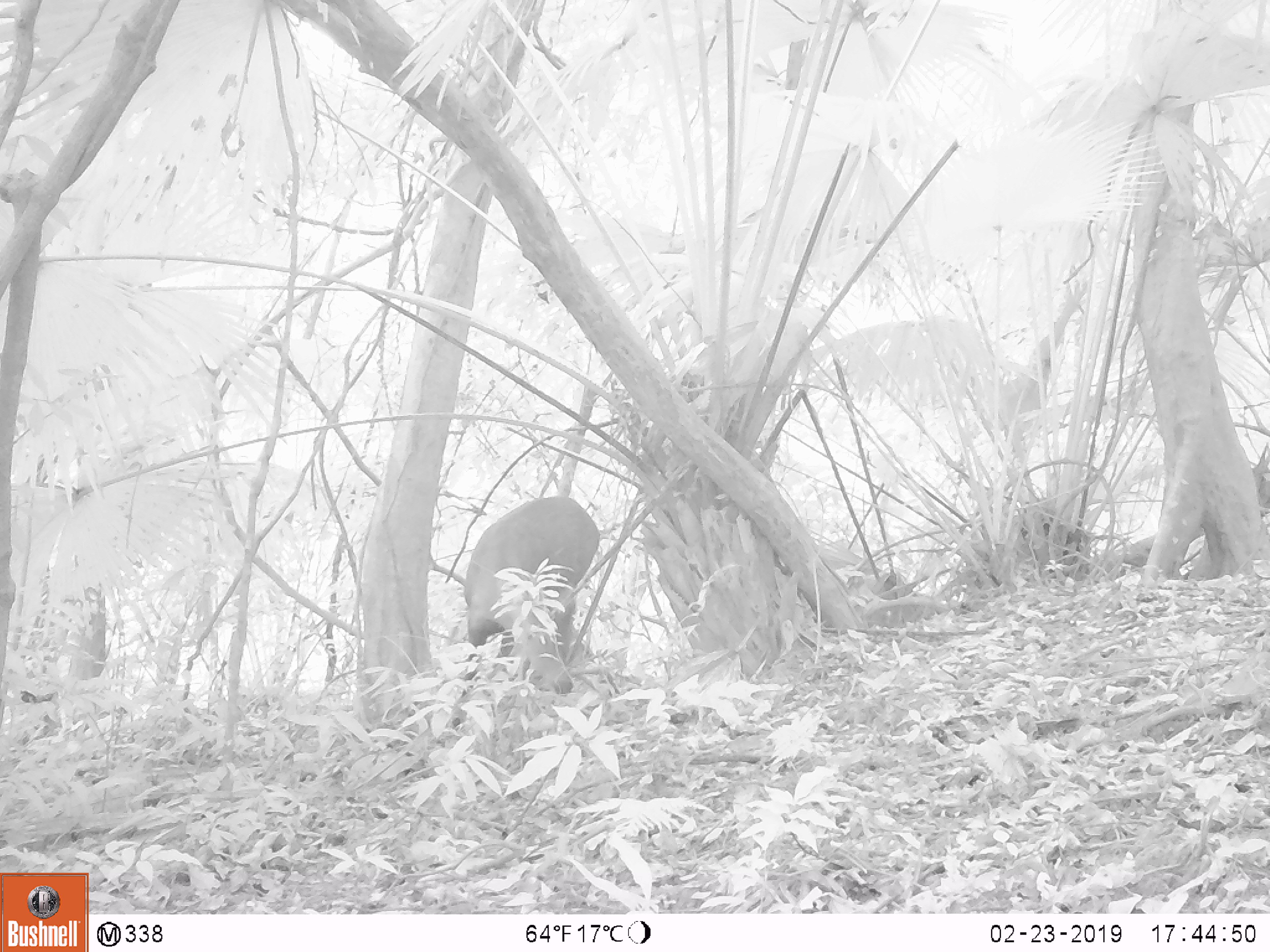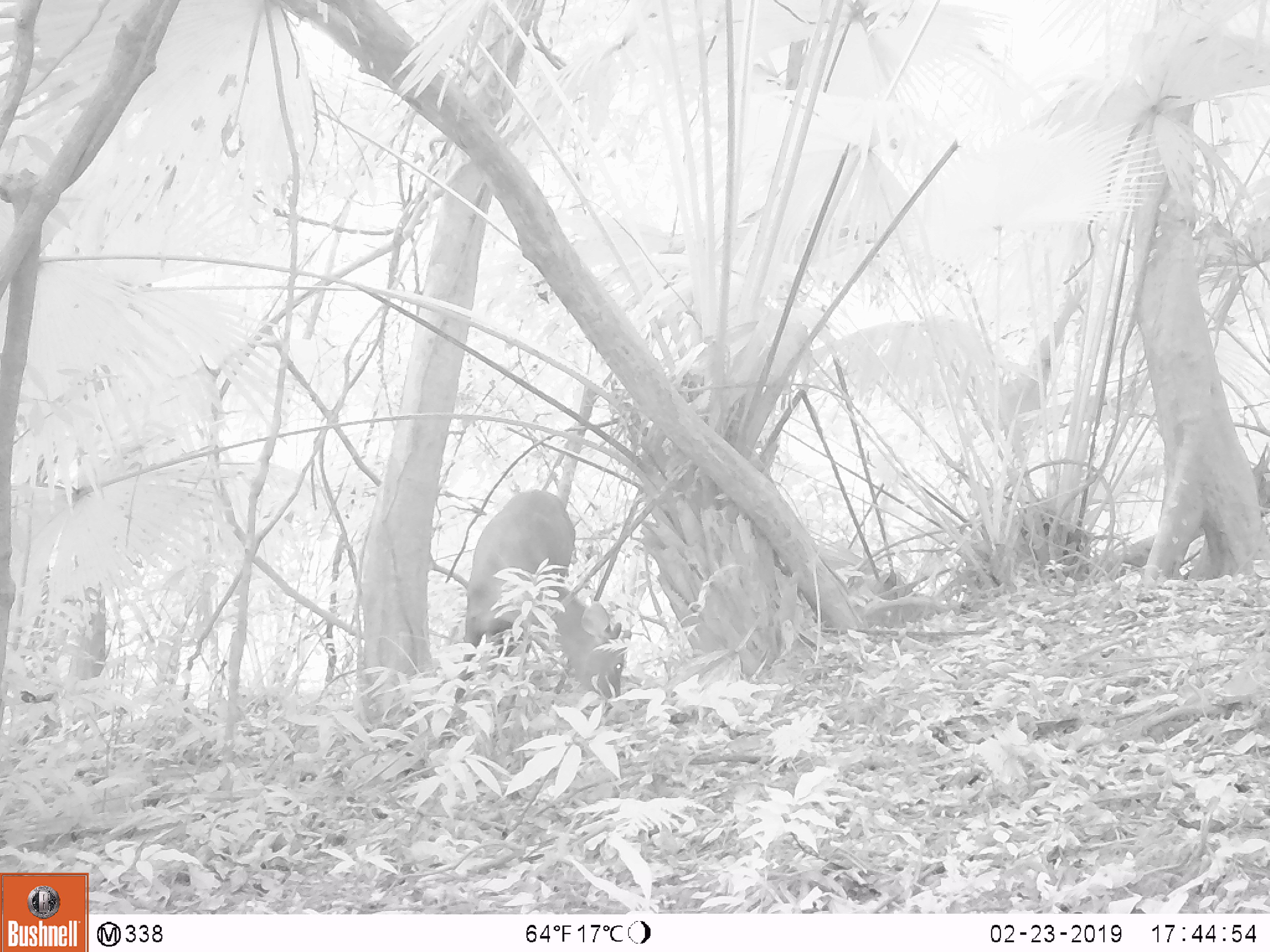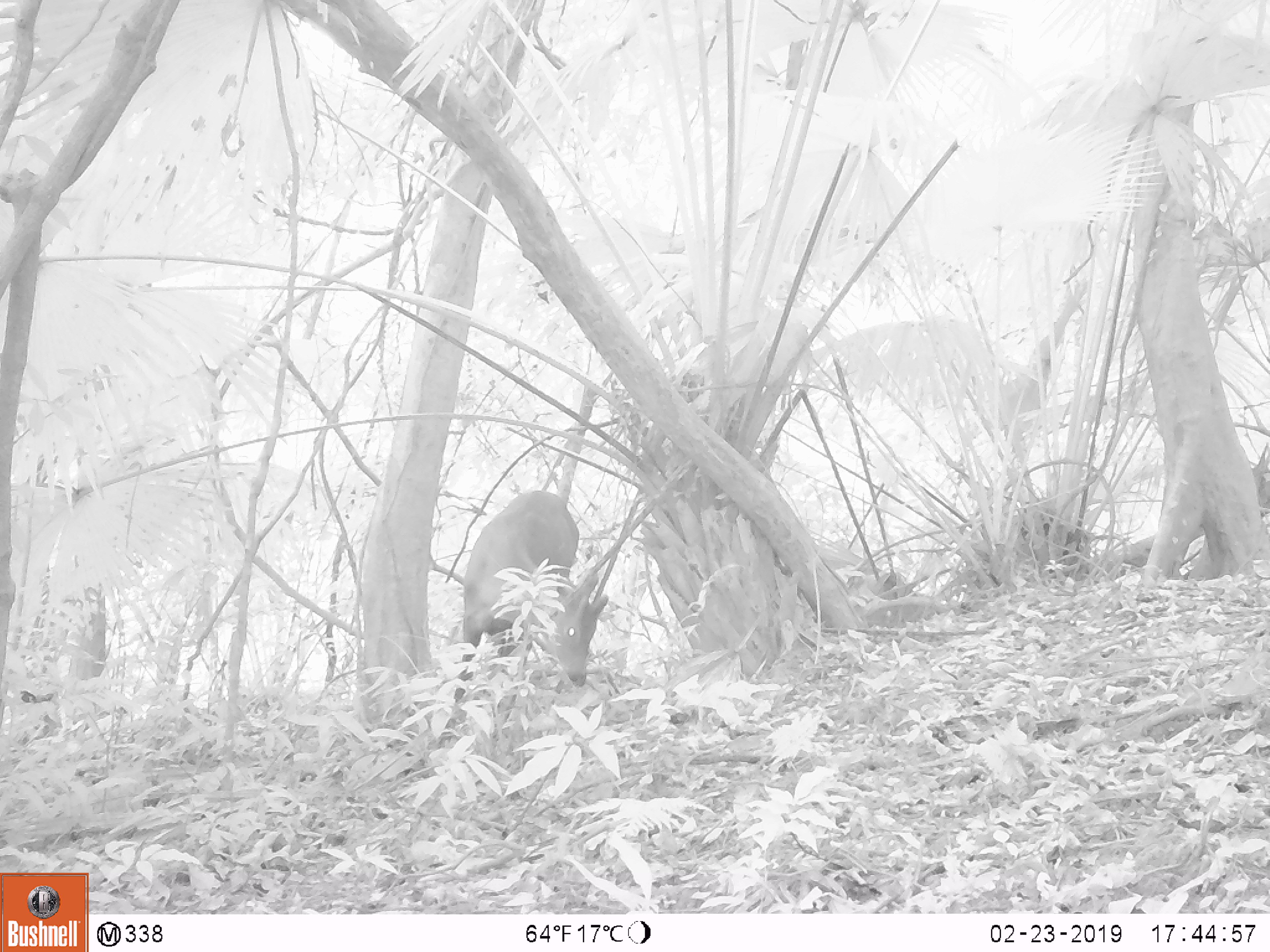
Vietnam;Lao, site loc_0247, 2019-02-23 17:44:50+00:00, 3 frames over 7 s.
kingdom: Animalia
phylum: Chordata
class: Mammalia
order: Artiodactyla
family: Cervidae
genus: Rusa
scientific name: Rusa unicolor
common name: sambar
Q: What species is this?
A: Sambar (Rusa unicolor).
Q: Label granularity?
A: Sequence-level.